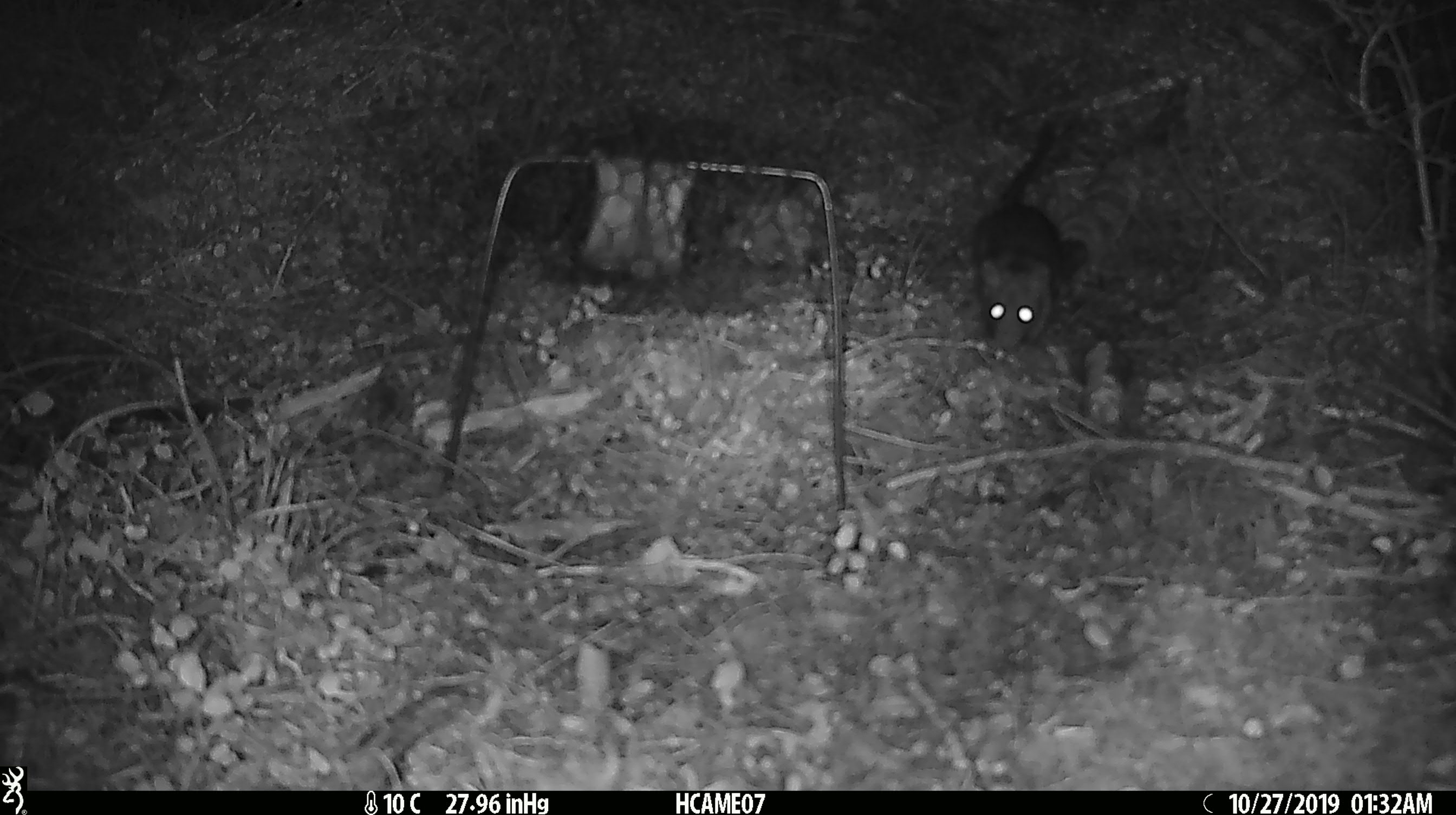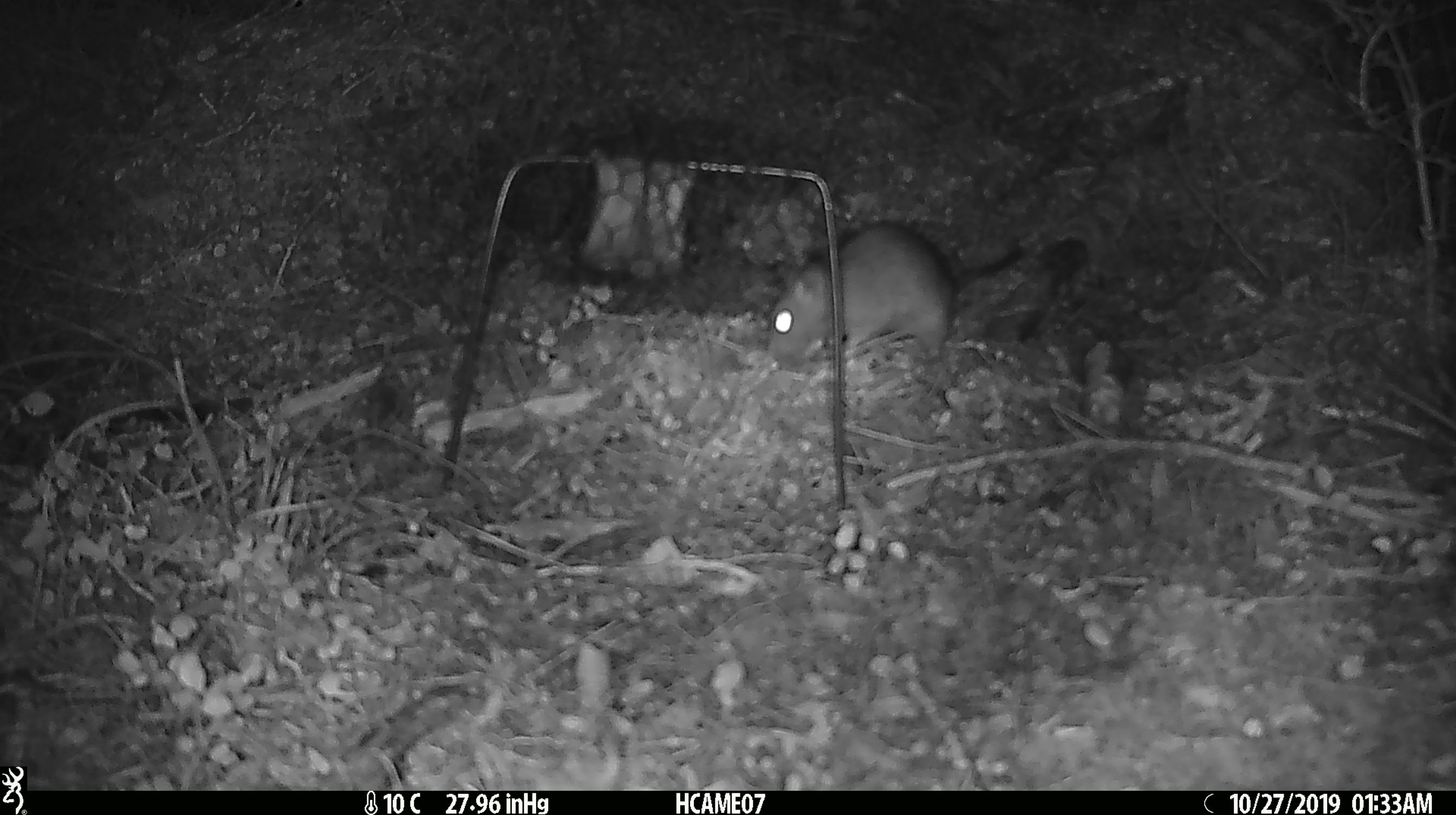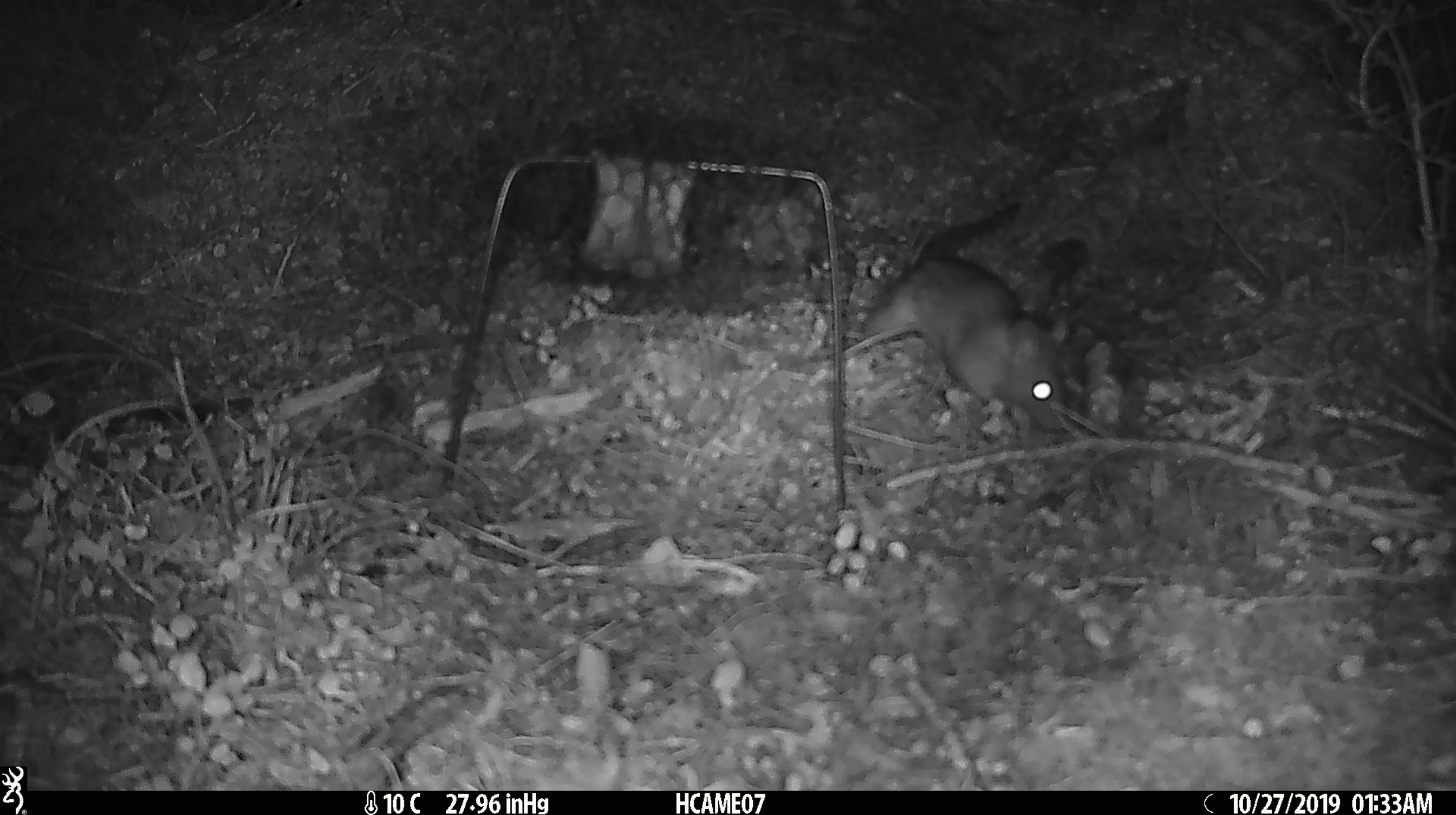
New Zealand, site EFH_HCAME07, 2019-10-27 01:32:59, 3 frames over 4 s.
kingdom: Animalia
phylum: Chordata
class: Mammalia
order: Rodentia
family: Muridae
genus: Rattus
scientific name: Rattus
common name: rat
Rat (Rattus).